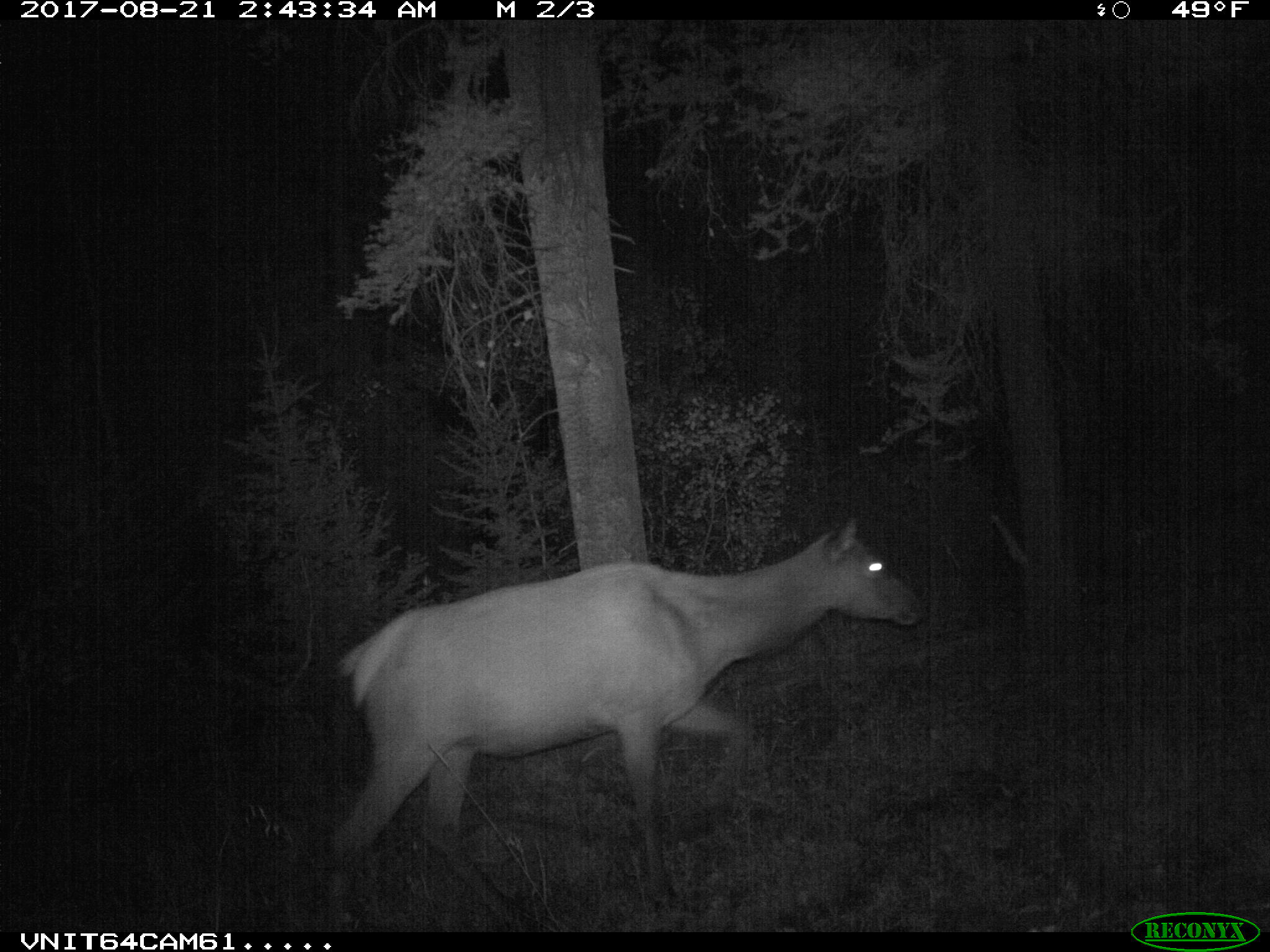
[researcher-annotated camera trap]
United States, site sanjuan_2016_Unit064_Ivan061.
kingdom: Animalia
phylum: Chordata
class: Mammalia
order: Artiodactyla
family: Cervidae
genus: Cervus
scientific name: Cervus elaphus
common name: red deer